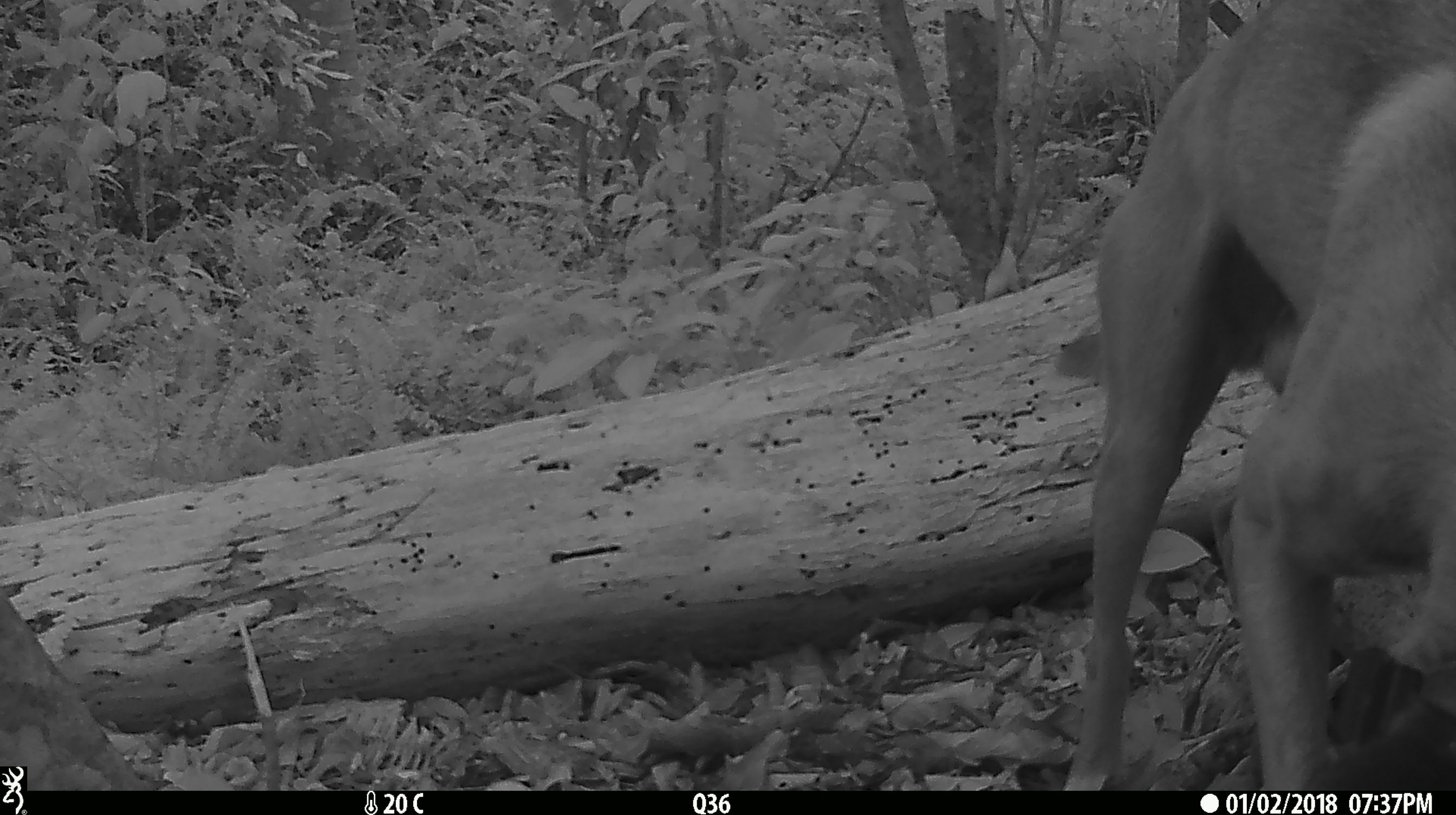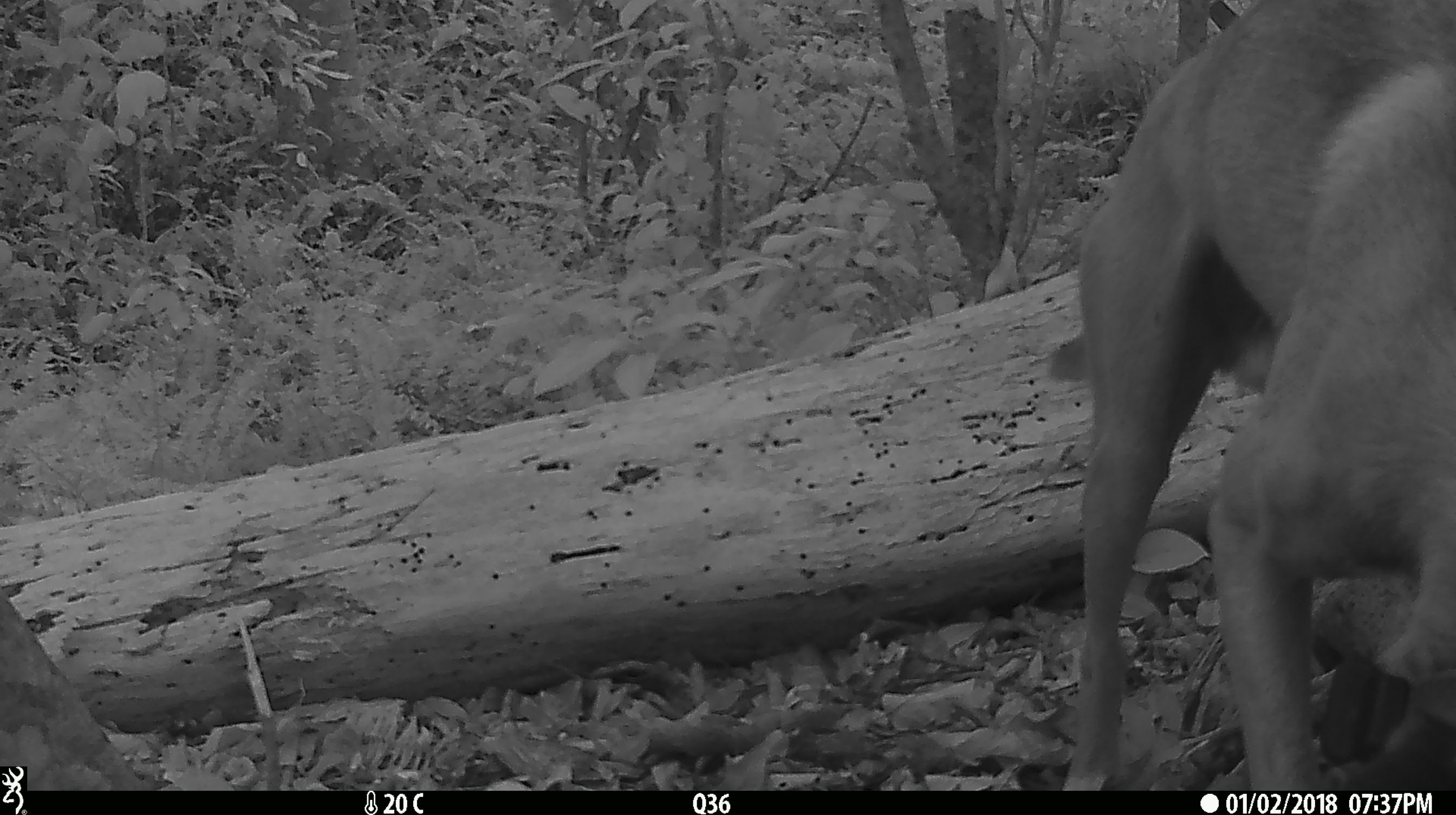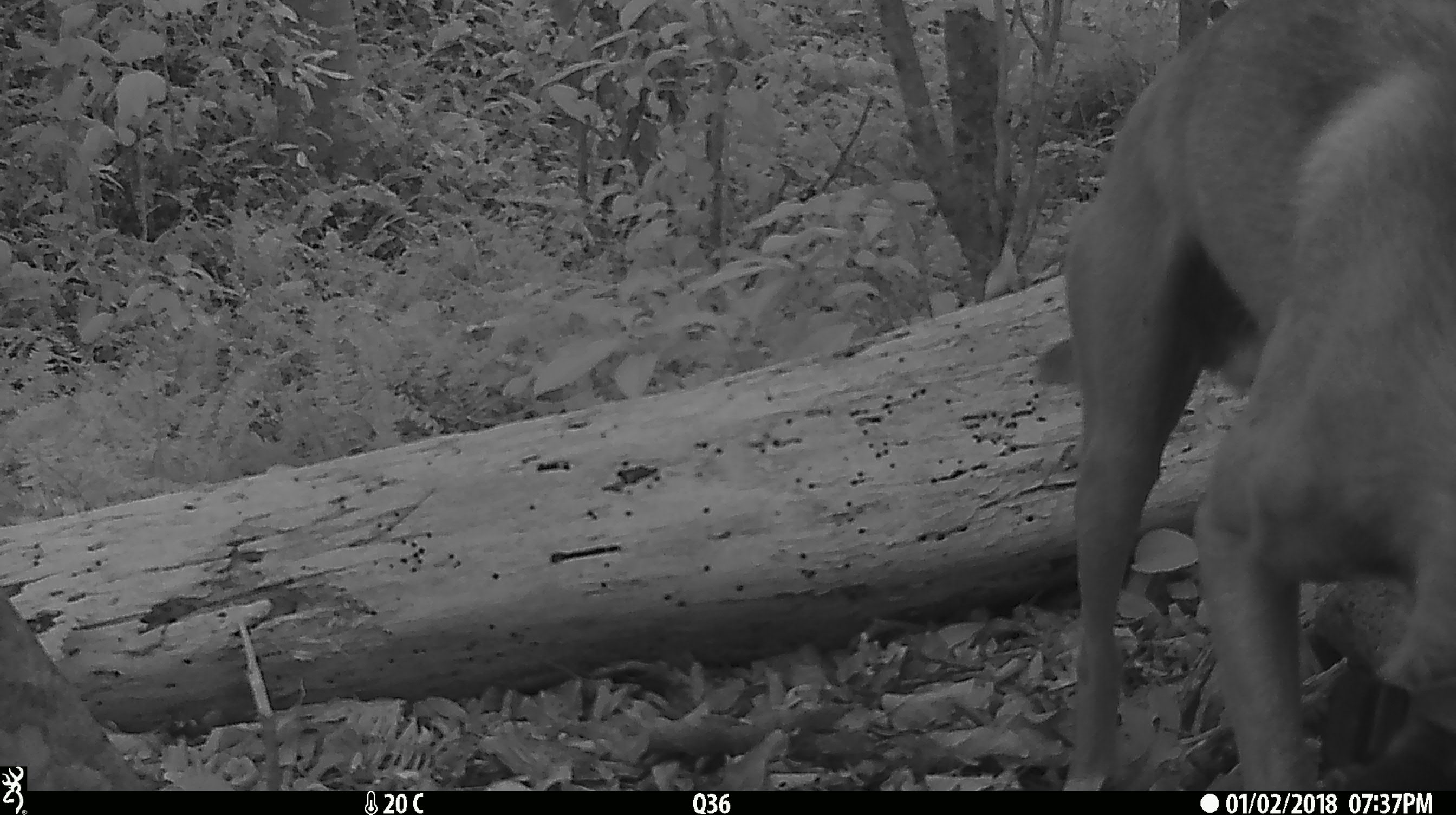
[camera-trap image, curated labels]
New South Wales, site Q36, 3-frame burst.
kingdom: Animalia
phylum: Chordata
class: Mammalia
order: Carnivora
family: Canidae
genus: Canis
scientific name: Canis familiaris dingo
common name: dingo